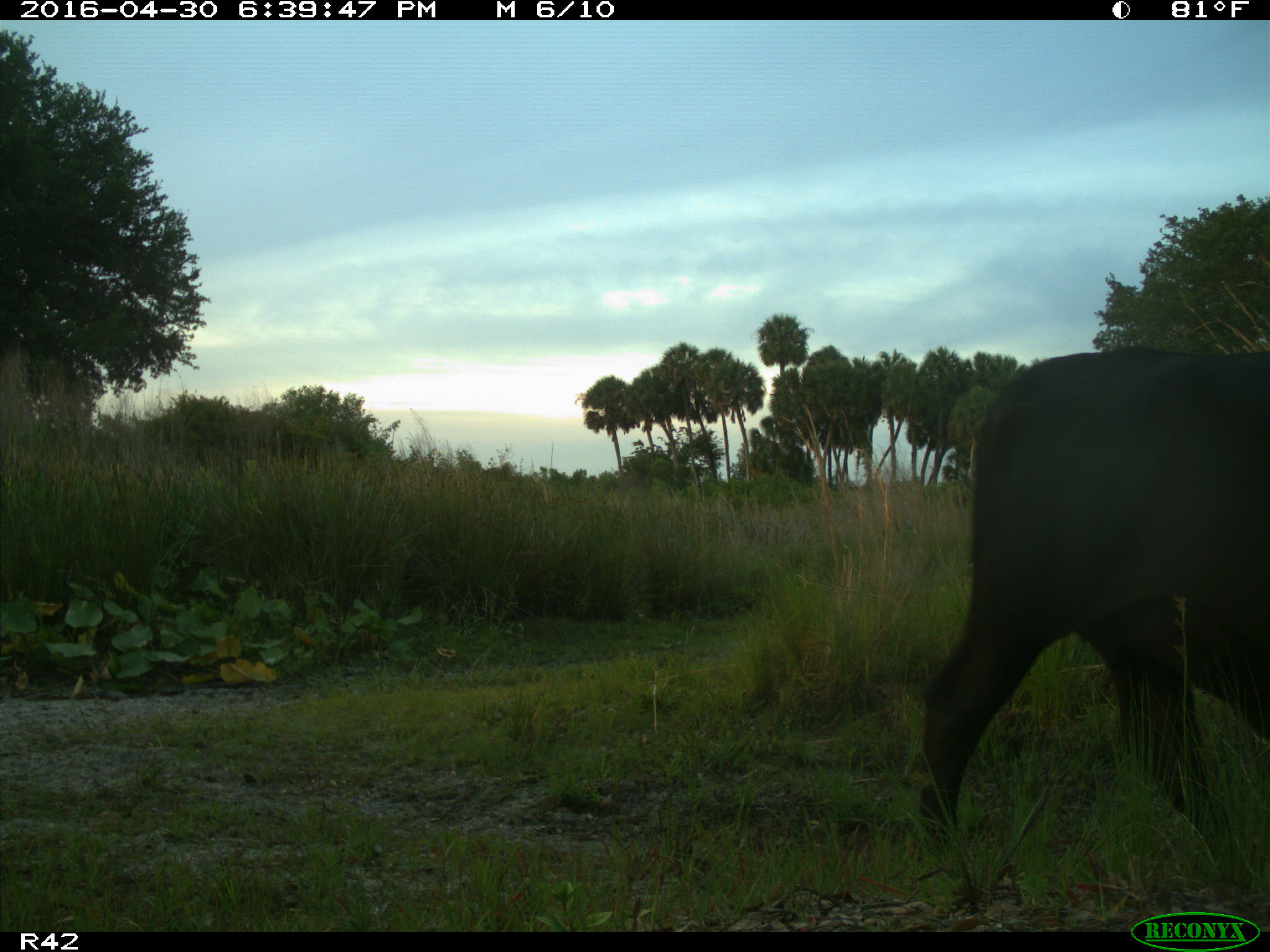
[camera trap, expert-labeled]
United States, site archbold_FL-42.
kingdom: Animalia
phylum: Chordata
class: Mammalia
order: Artiodactyla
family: Bovidae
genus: Bos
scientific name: Bos taurus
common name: domestic cow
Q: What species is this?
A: Bos taurus (domestic cow).